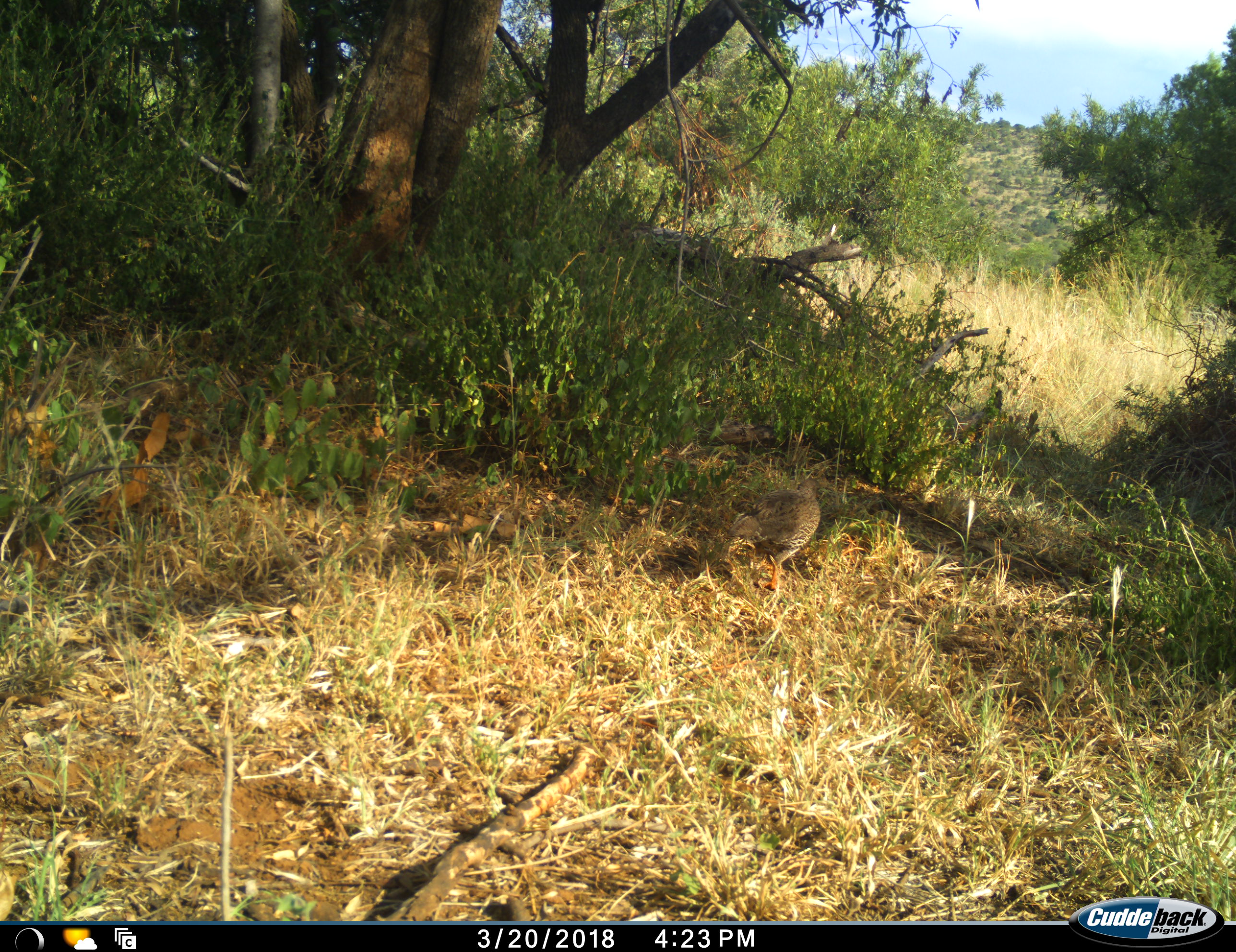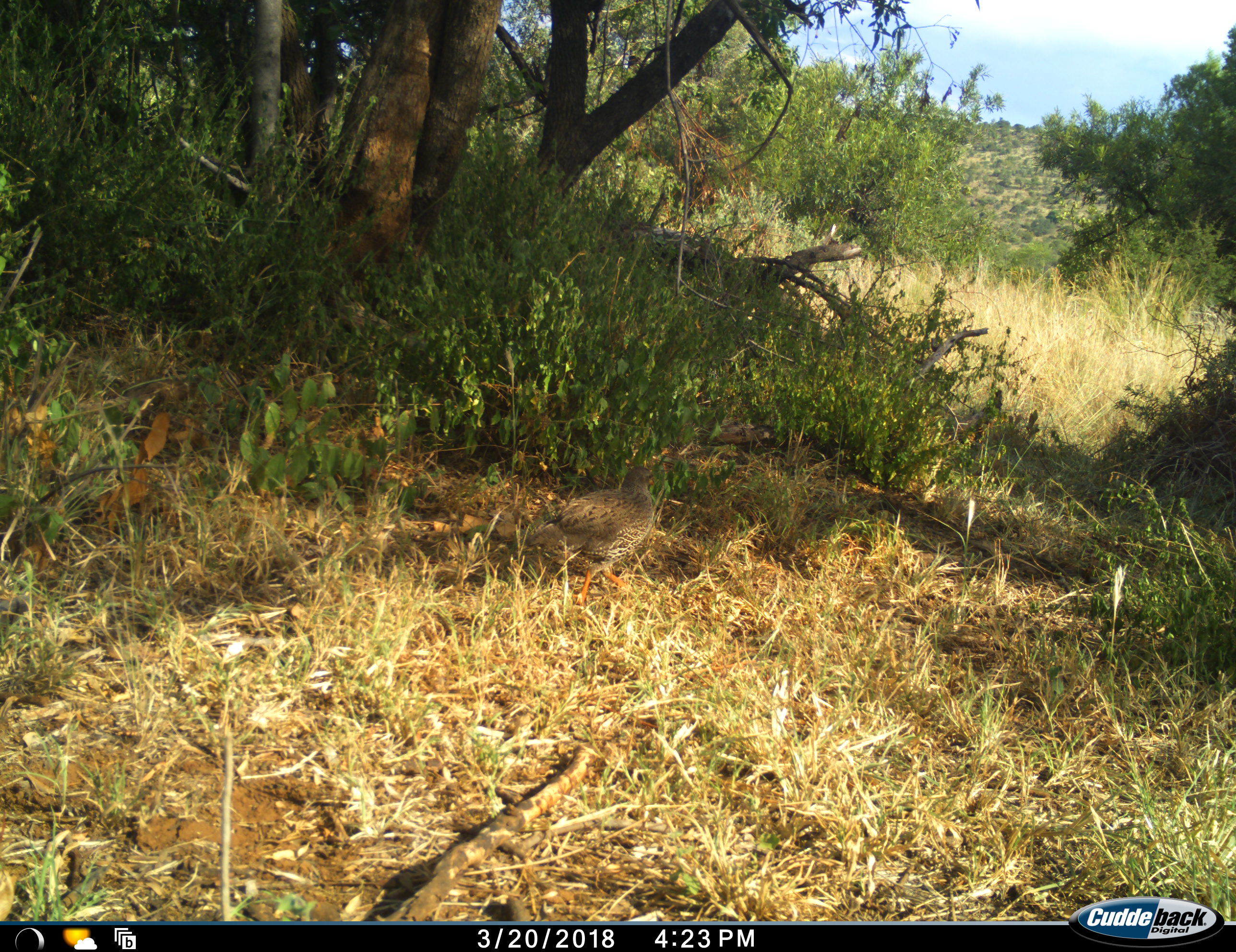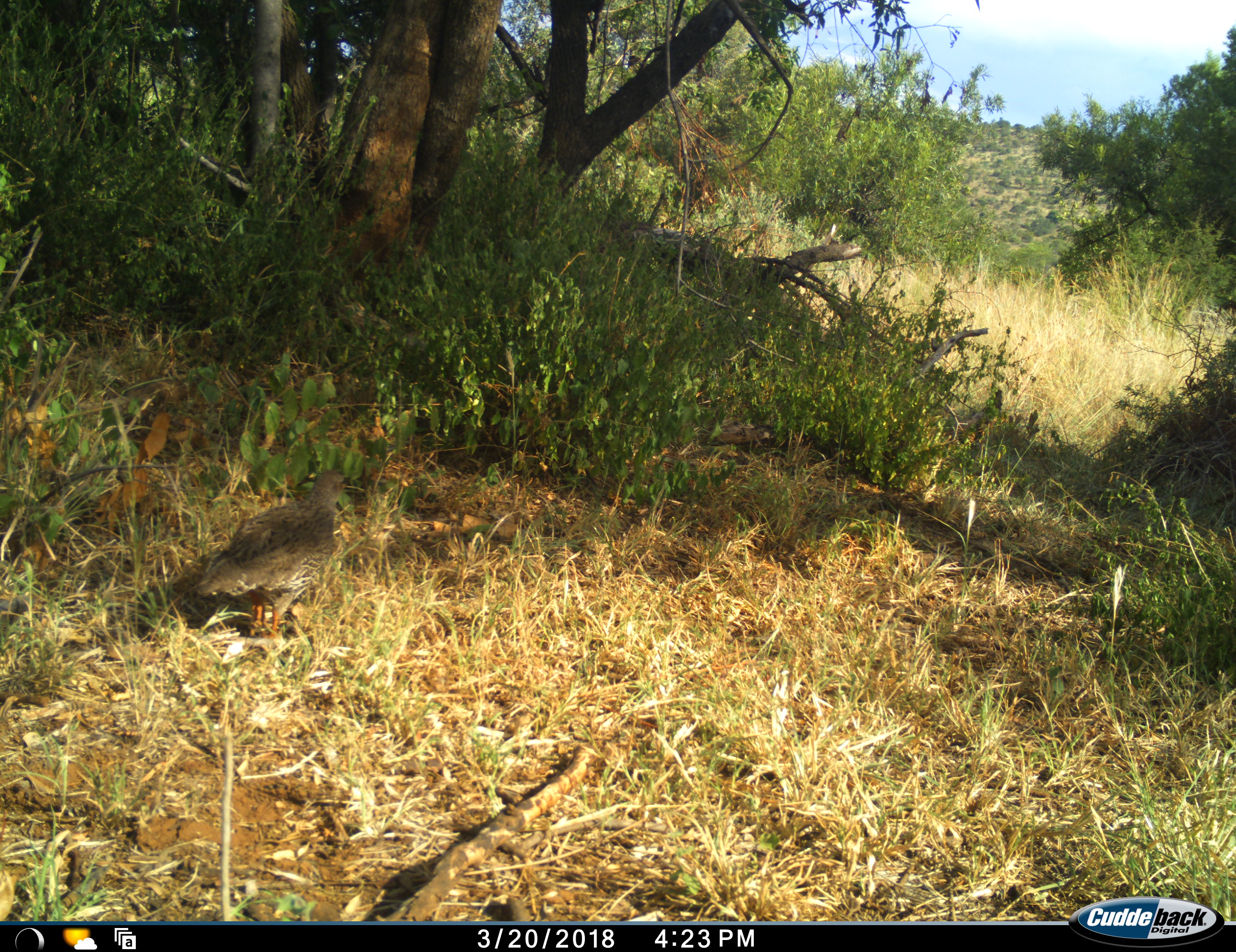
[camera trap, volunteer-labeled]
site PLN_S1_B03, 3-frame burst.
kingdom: Animalia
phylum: Chordata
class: Aves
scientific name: Aves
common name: bird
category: birdother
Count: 1.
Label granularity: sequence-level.